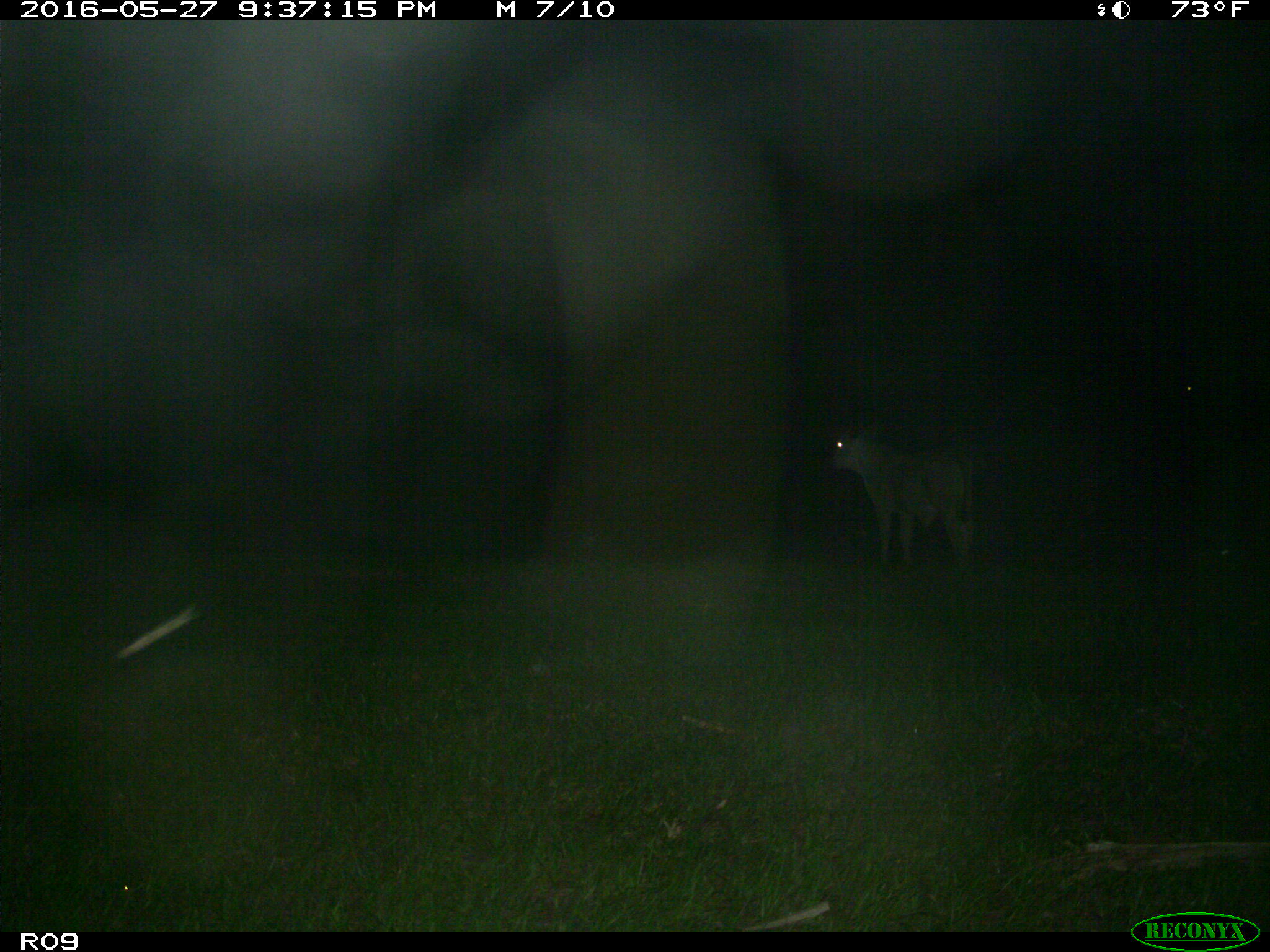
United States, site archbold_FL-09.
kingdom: Animalia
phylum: Chordata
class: Mammalia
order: Artiodactyla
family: Bovidae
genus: Bos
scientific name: Bos taurus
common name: domestic cow